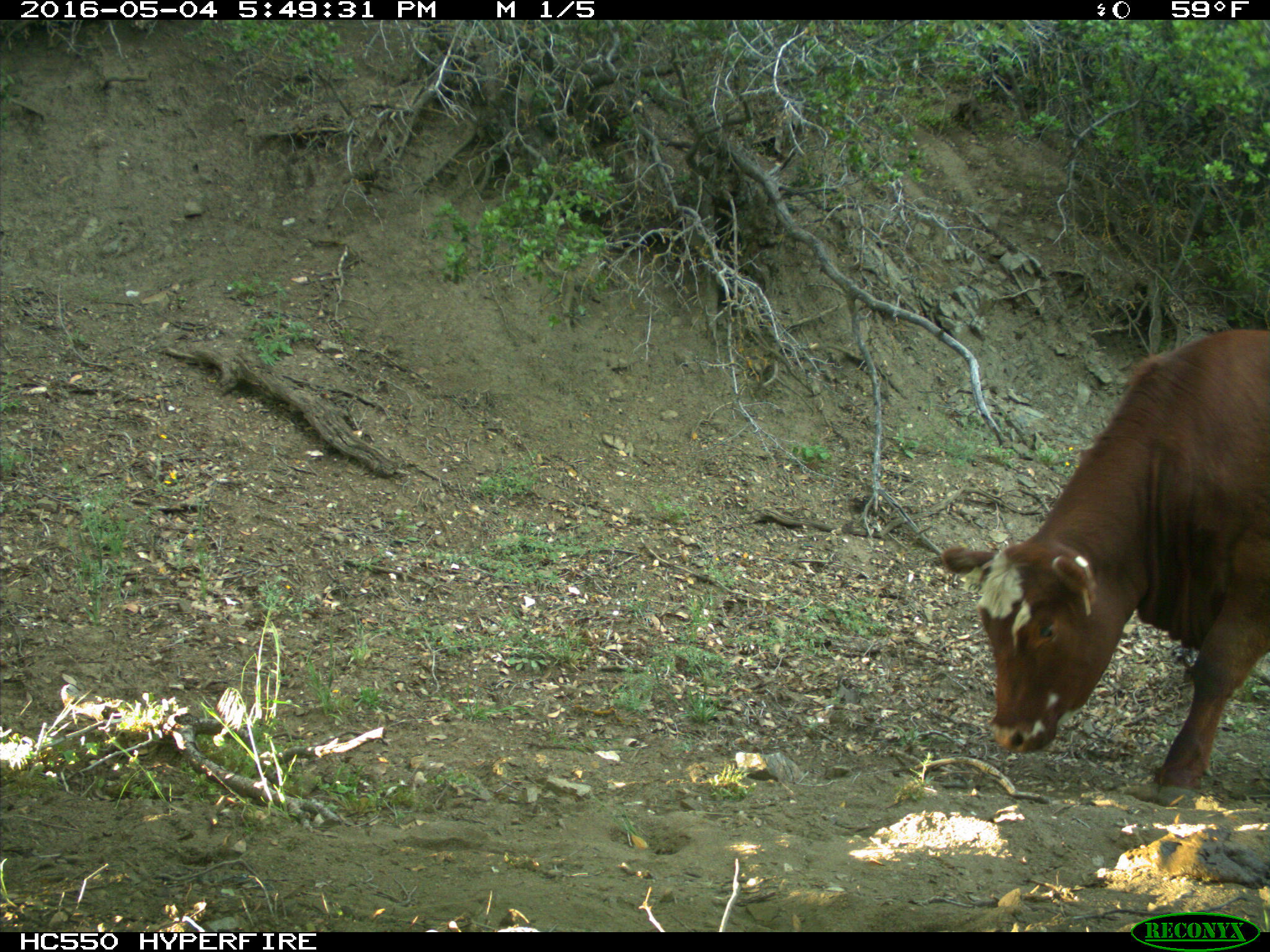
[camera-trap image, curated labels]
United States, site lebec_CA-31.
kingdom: Animalia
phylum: Chordata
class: Mammalia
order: Artiodactyla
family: Bovidae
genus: Bos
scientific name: Bos taurus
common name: domestic cow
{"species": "Bos taurus (domestic cow)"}